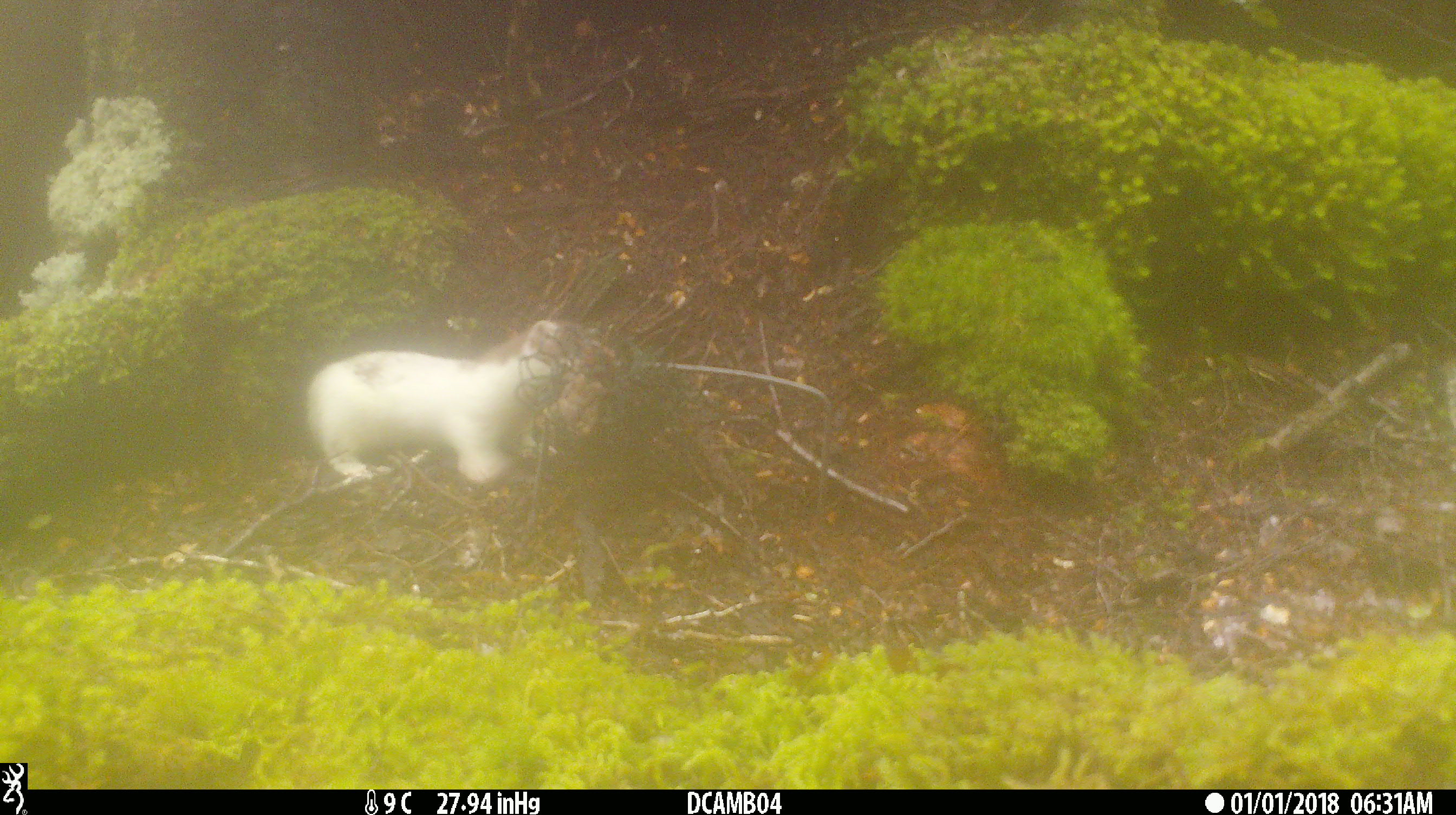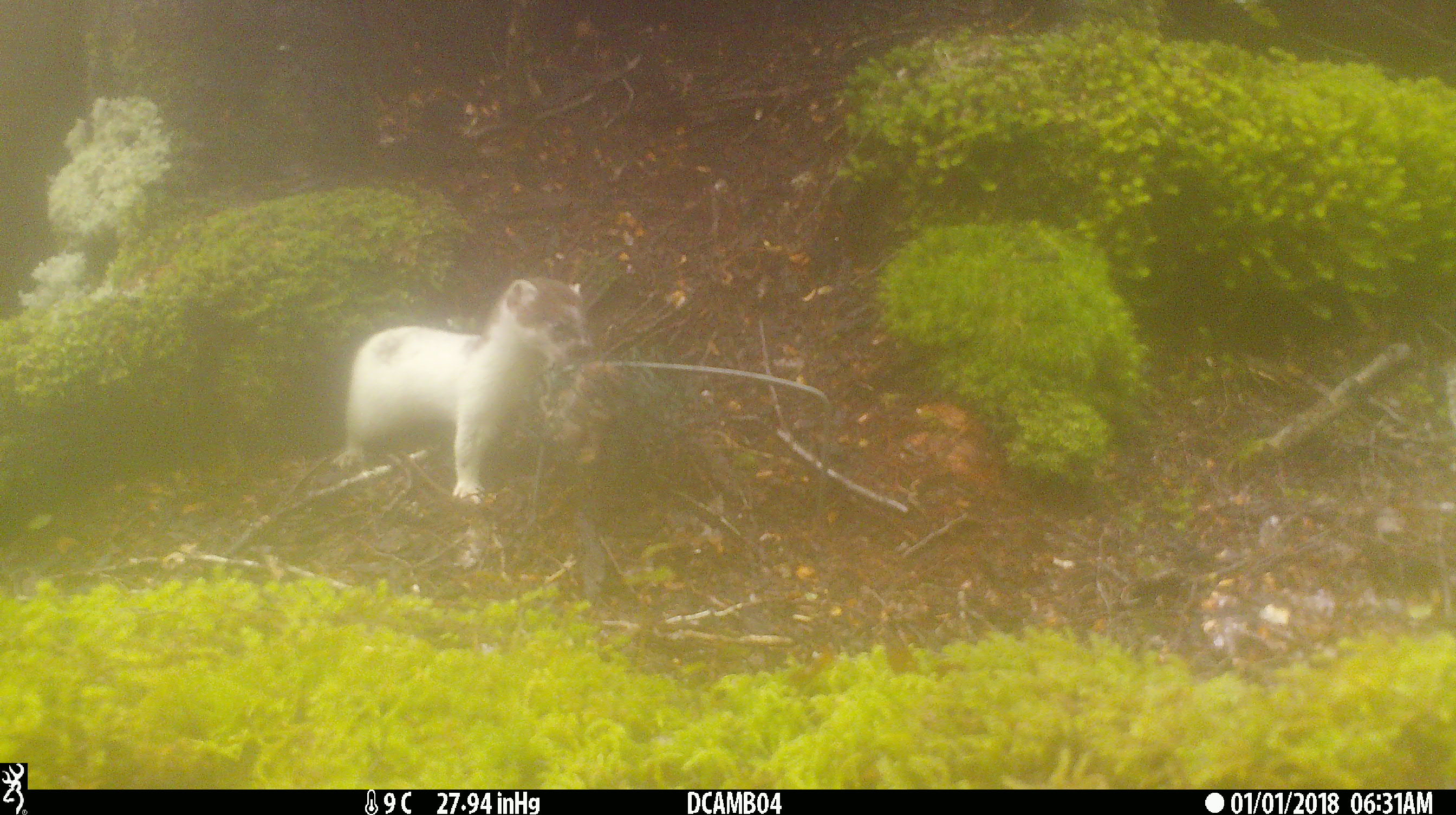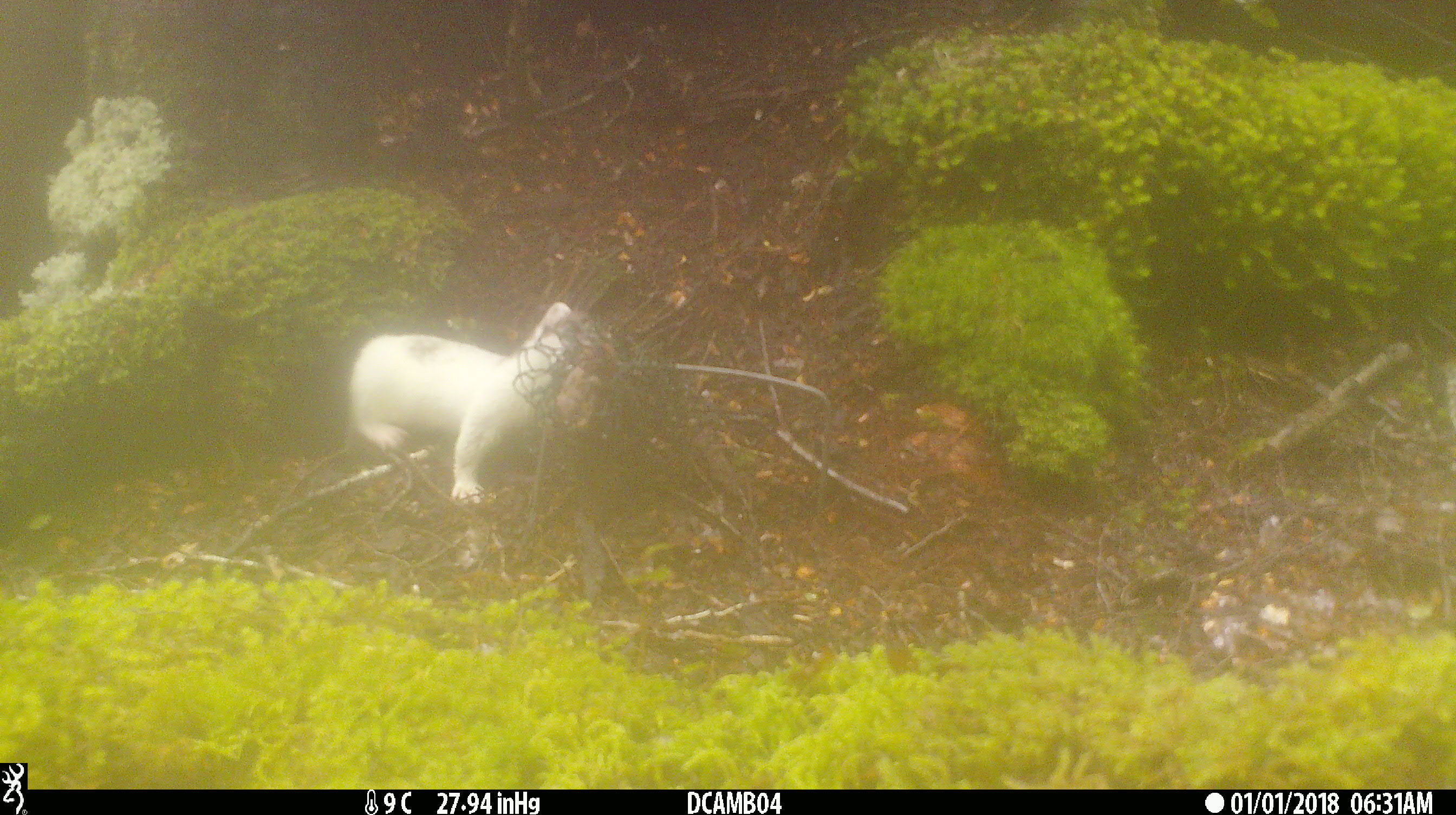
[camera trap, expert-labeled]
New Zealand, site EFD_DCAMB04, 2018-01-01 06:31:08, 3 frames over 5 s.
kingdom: Animalia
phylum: Chordata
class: Mammalia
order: Carnivora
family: Mustelidae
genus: Mustela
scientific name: Mustela erminea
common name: stoat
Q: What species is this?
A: Stoat (Mustela erminea).